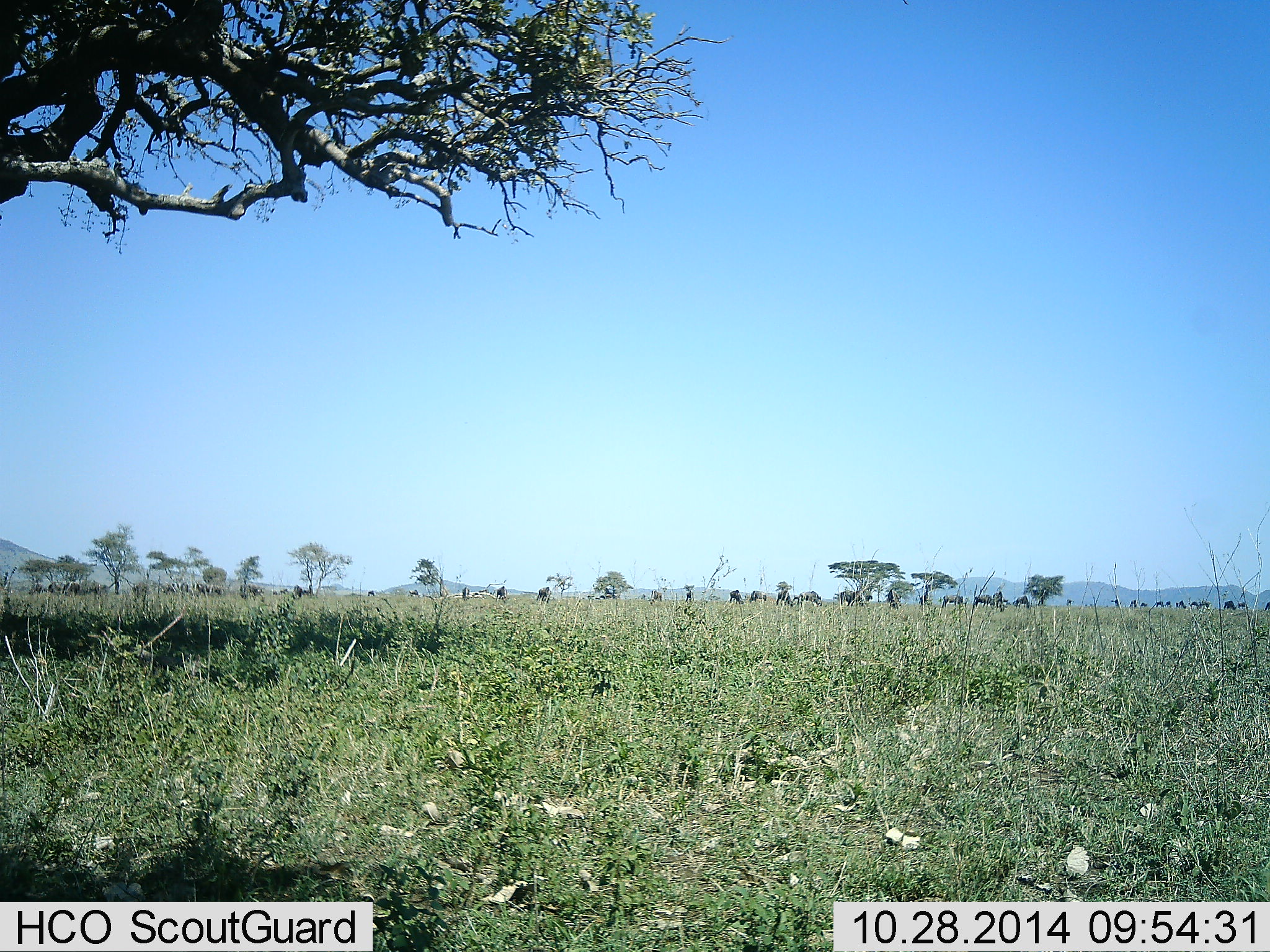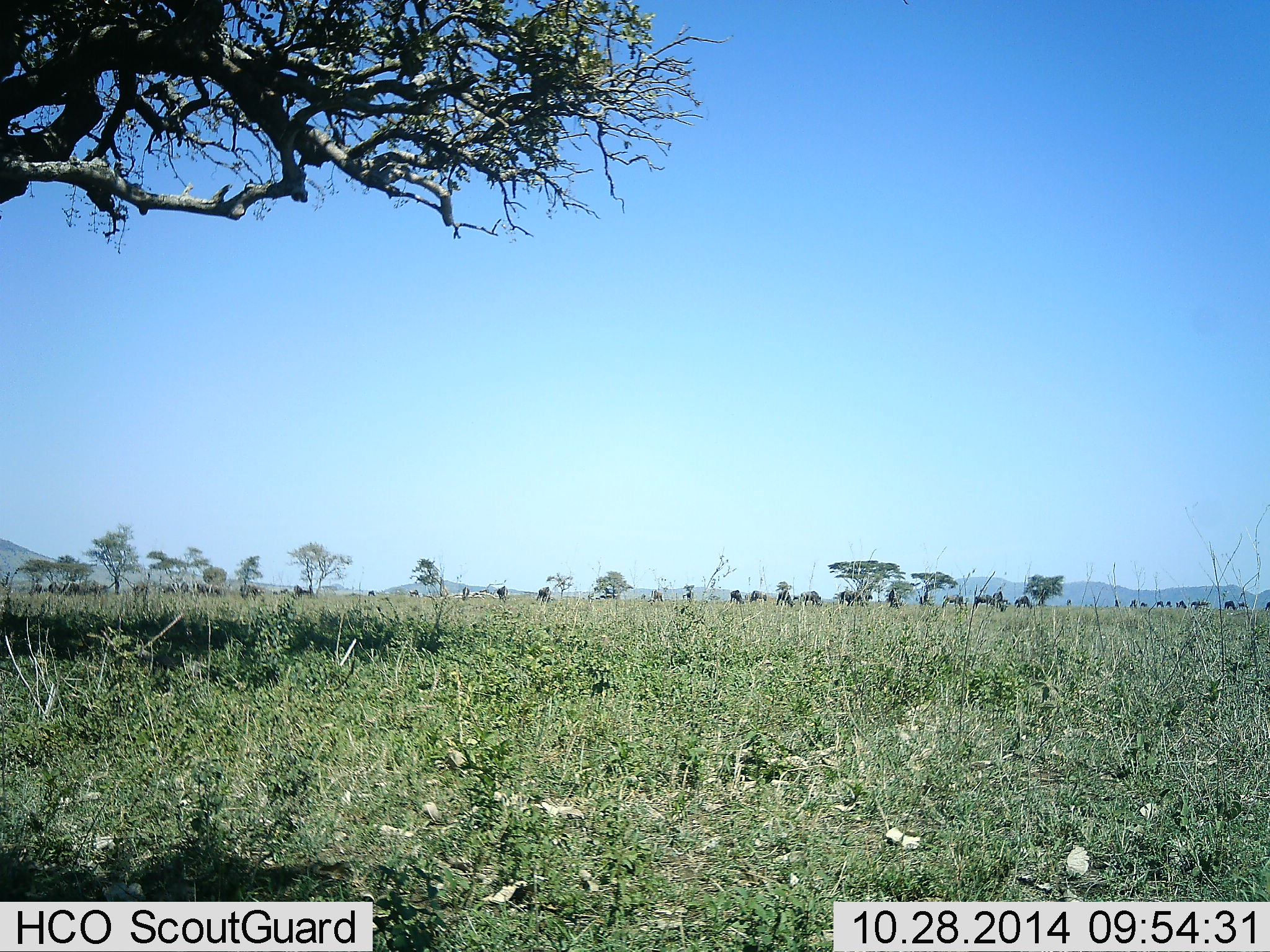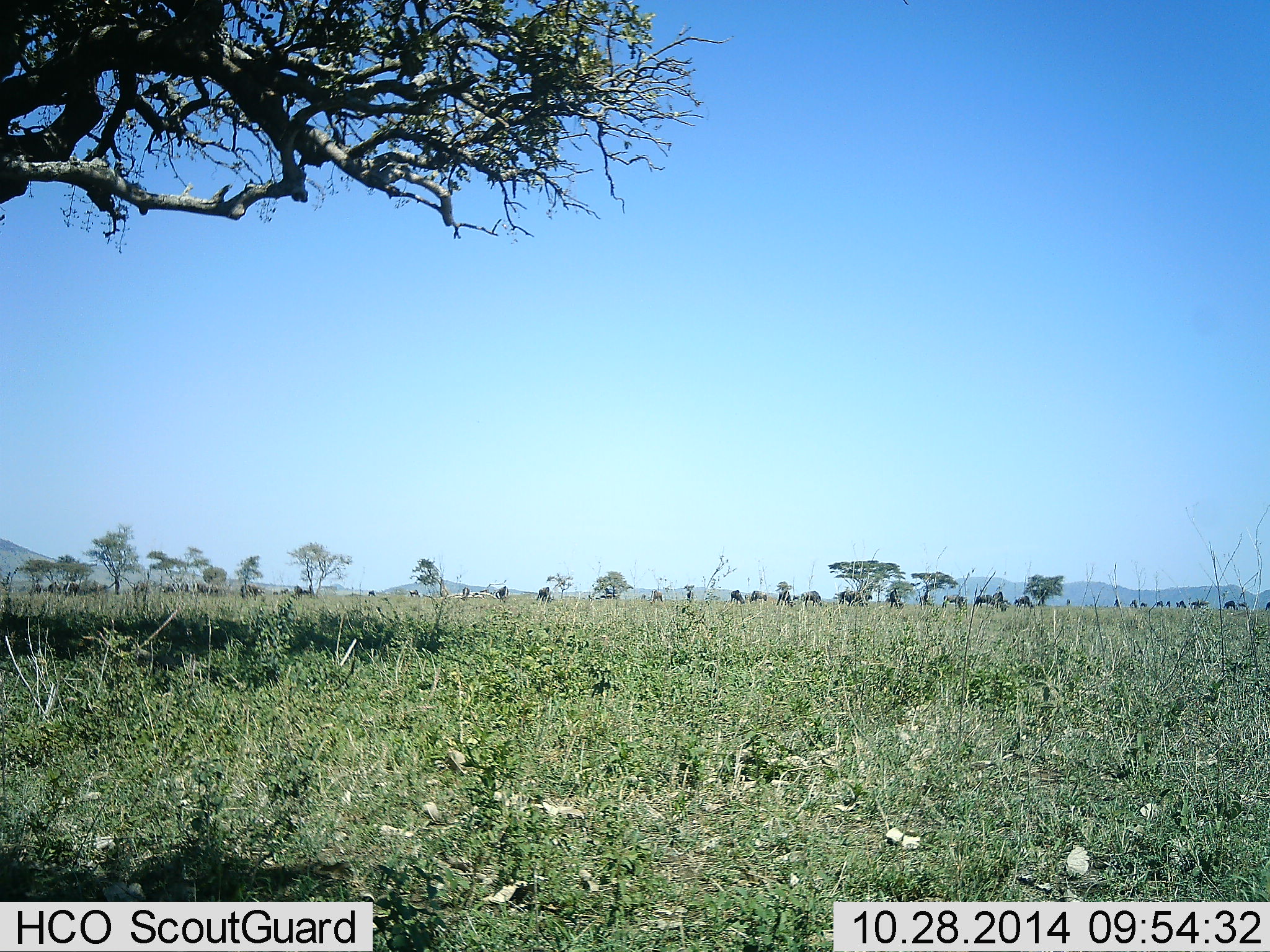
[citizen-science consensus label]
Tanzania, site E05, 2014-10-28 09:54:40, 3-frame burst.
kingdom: Animalia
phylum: Chordata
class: Mammalia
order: Artiodactyla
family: Bovidae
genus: Connochaetes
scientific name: Connochaetes taurinus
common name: blue wildebeest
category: wildebeest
Wildebeest (blue wildebeest) (Connochaetes taurinus), count 11-50. Behavior (volunteer vote fractions): standing 60%, resting 0%, moving 10%, interacting 0%. Young present (vote fraction): 0%. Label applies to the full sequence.